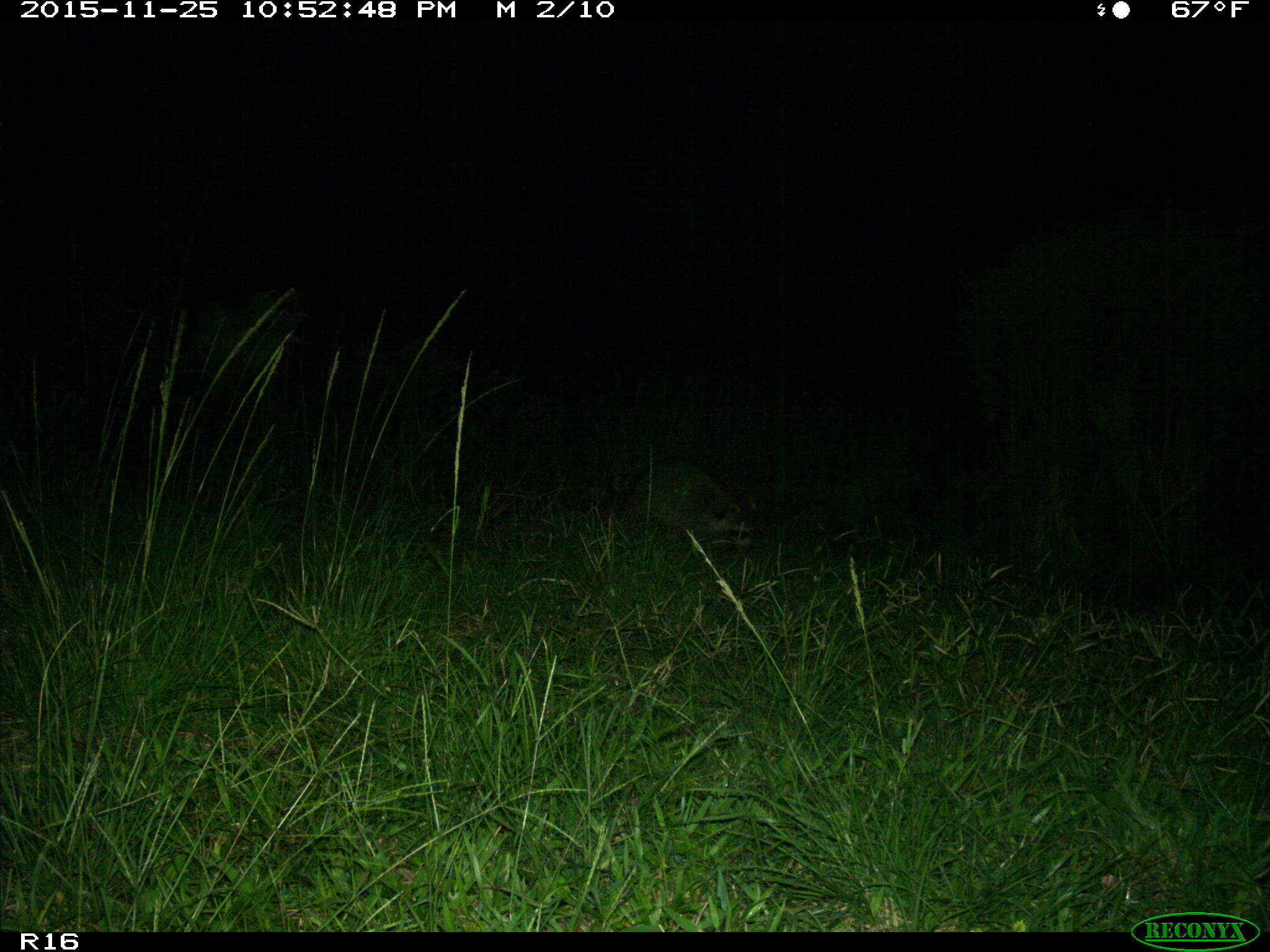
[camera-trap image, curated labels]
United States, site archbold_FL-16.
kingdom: Animalia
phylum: Chordata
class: Mammalia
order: Carnivora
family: Procyonidae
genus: Procyon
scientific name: Procyon lotor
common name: common raccoon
Procyon lotor (common raccoon).